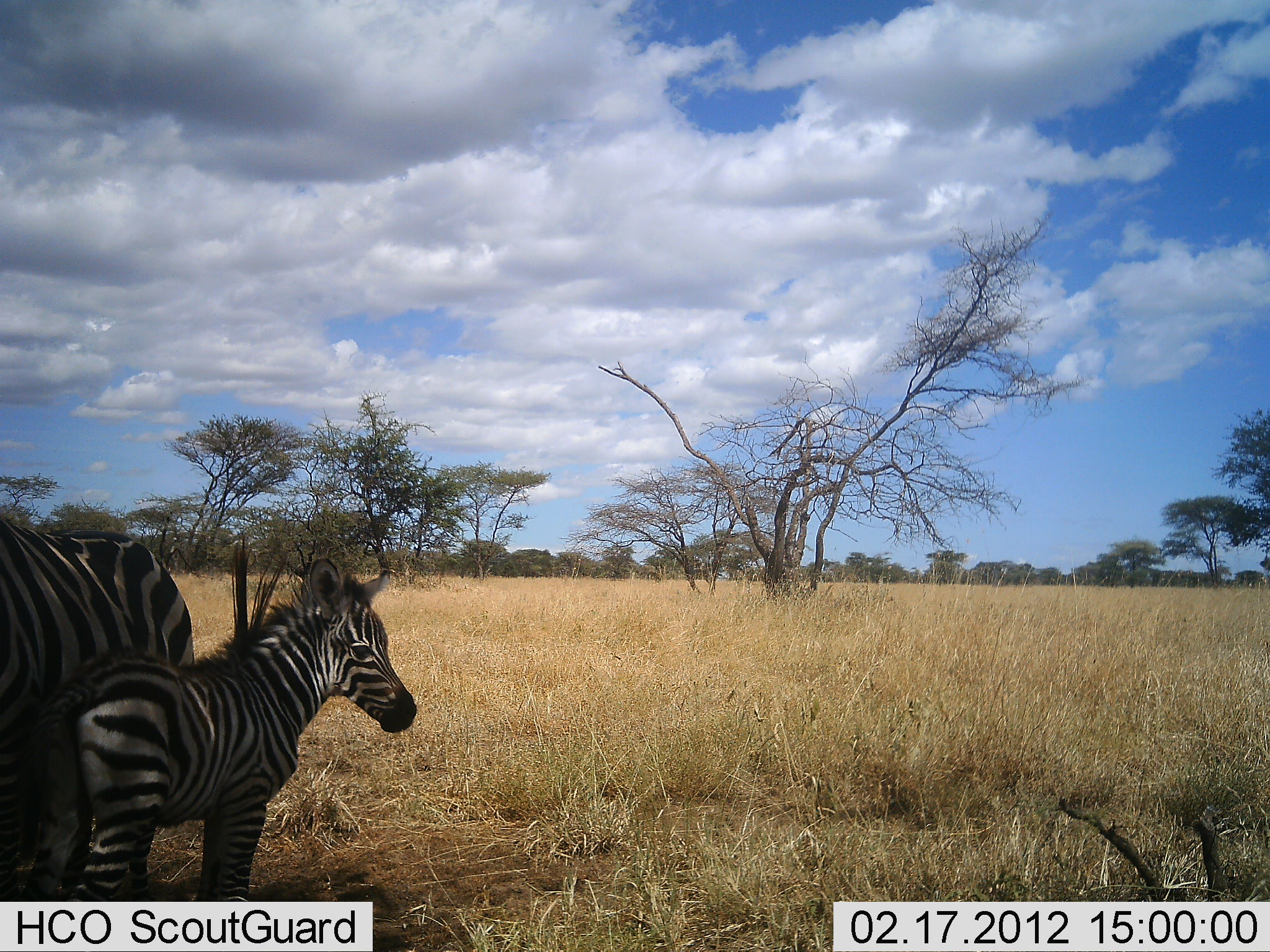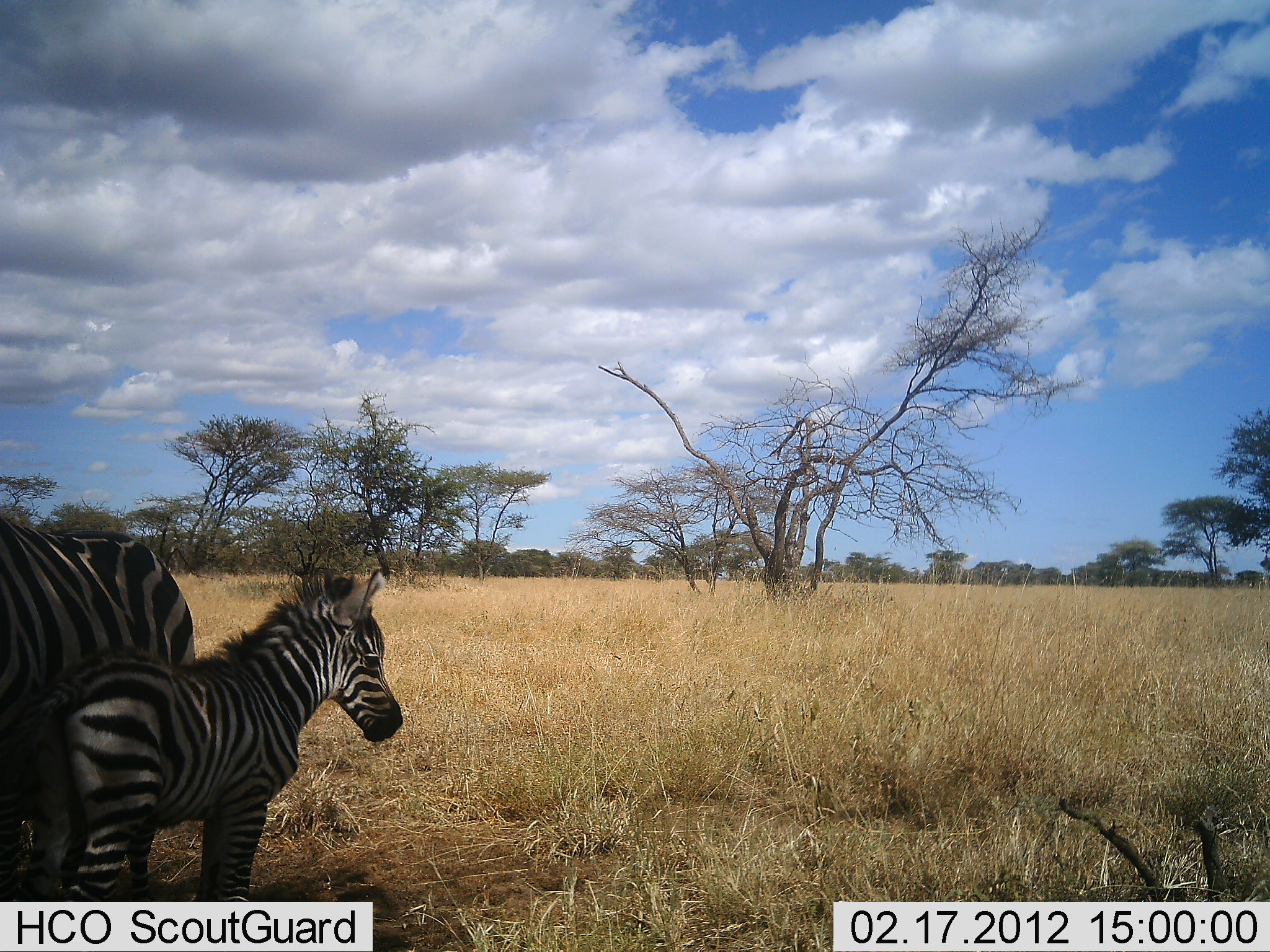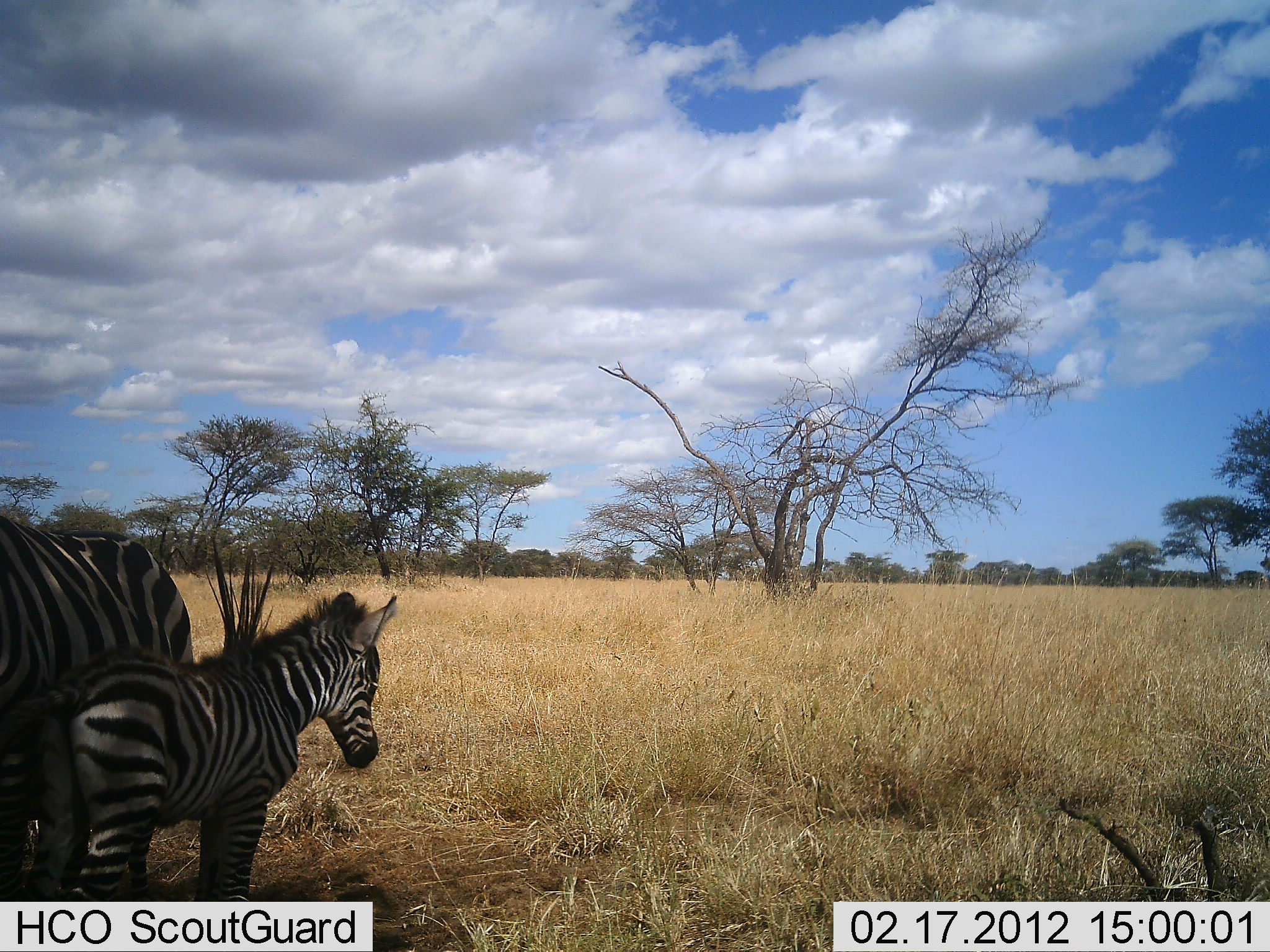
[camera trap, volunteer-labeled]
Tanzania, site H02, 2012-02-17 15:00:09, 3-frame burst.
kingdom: Animalia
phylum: Chordata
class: Mammalia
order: Perissodactyla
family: Equidae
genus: Equus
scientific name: Equus quagga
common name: plains zebra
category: zebra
Zebra (plains zebra) (Equus quagga), count 2. Behavior (volunteer vote fractions): standing 100%, resting 4%, moving 0%, interacting 4%. Young present (vote fraction): 96%. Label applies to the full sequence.